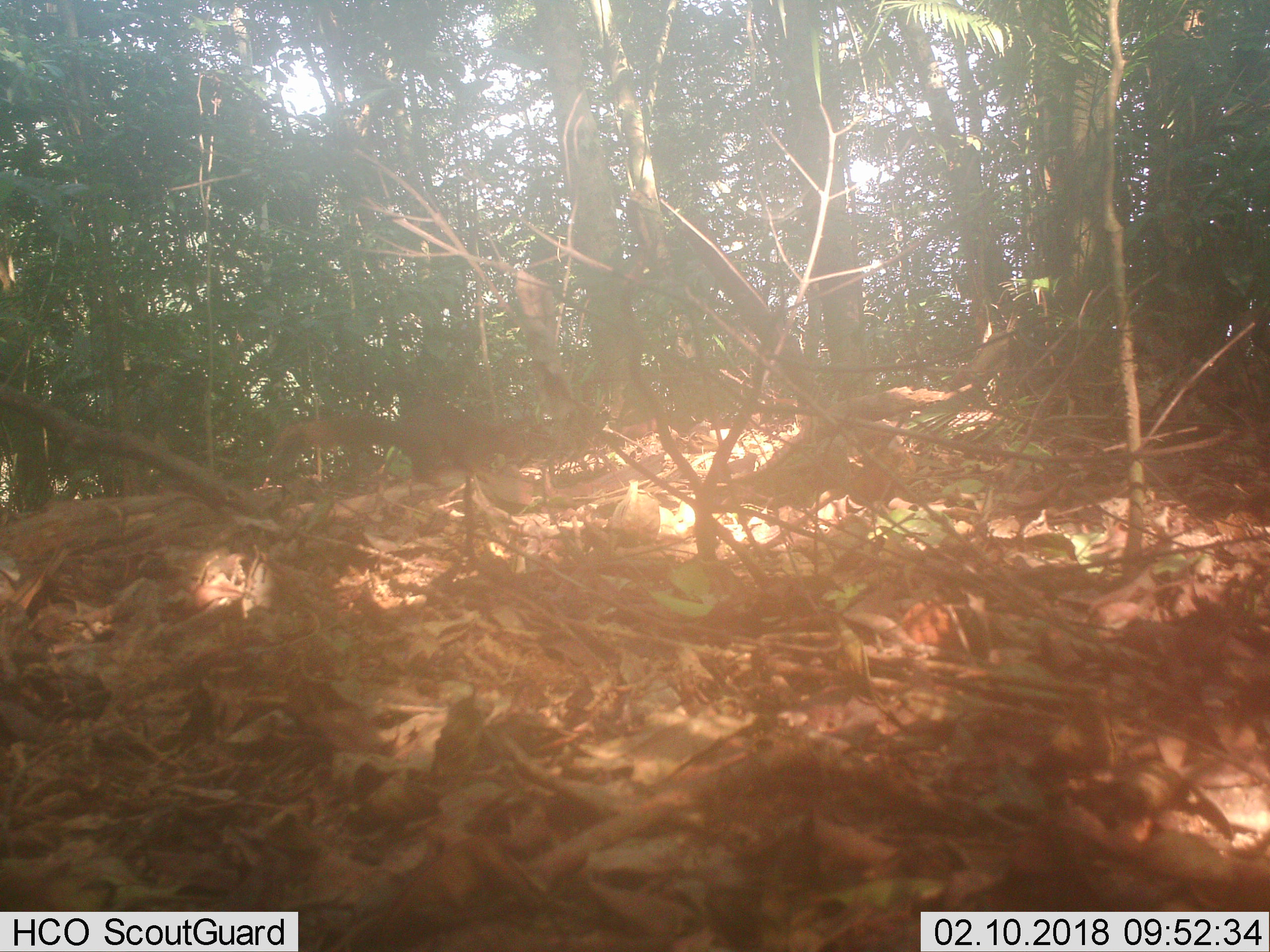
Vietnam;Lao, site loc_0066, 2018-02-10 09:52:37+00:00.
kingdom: Animalia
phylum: Chordata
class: Mammalia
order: Rodentia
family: Sciuridae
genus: Callosciurus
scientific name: Callosciurus erythraeus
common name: pallas's squirrel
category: pallass squirrel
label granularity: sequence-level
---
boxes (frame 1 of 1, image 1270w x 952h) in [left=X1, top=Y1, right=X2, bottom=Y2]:
pallass squirrel: [left=267, top=398, right=528, bottom=487]